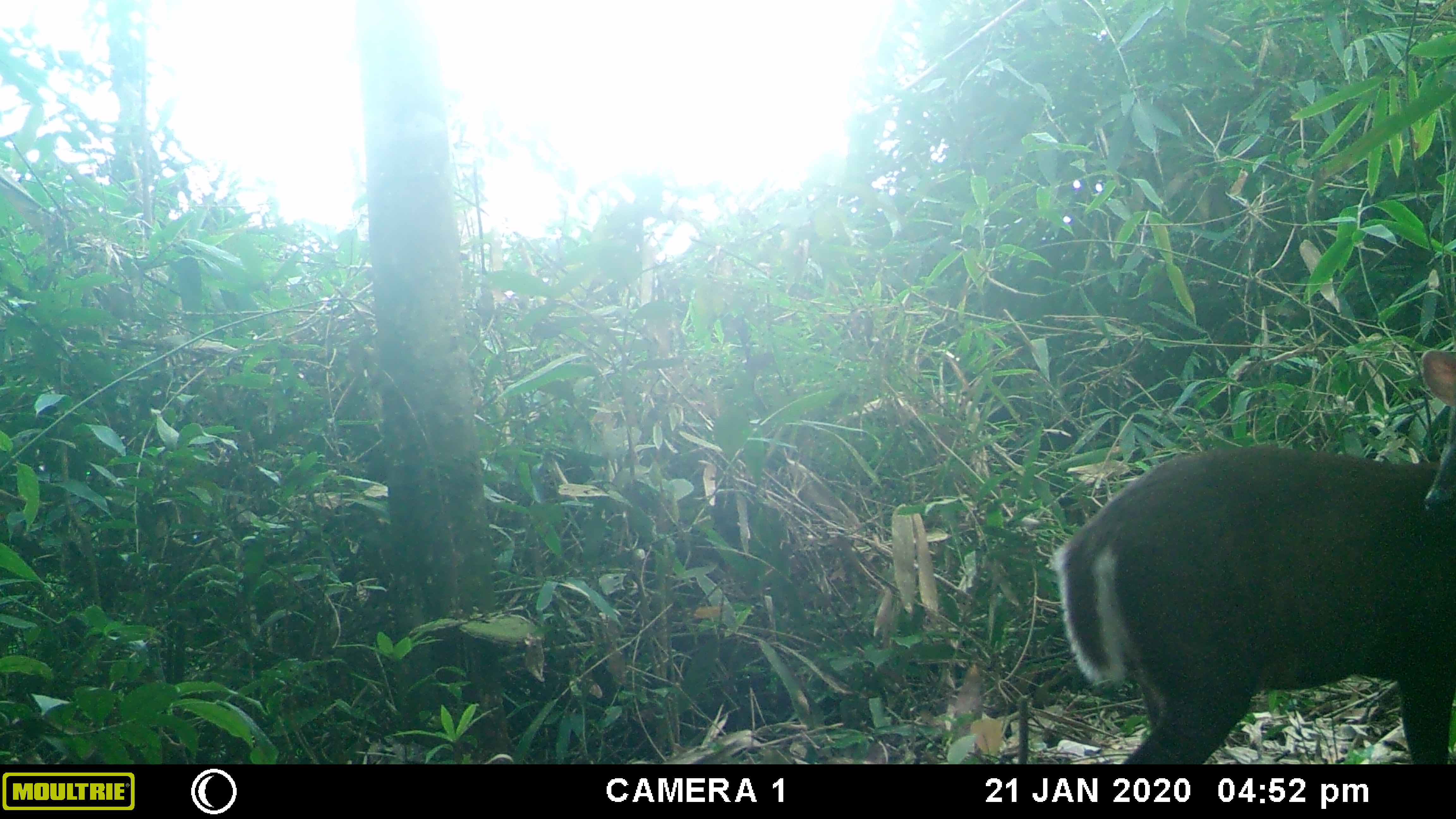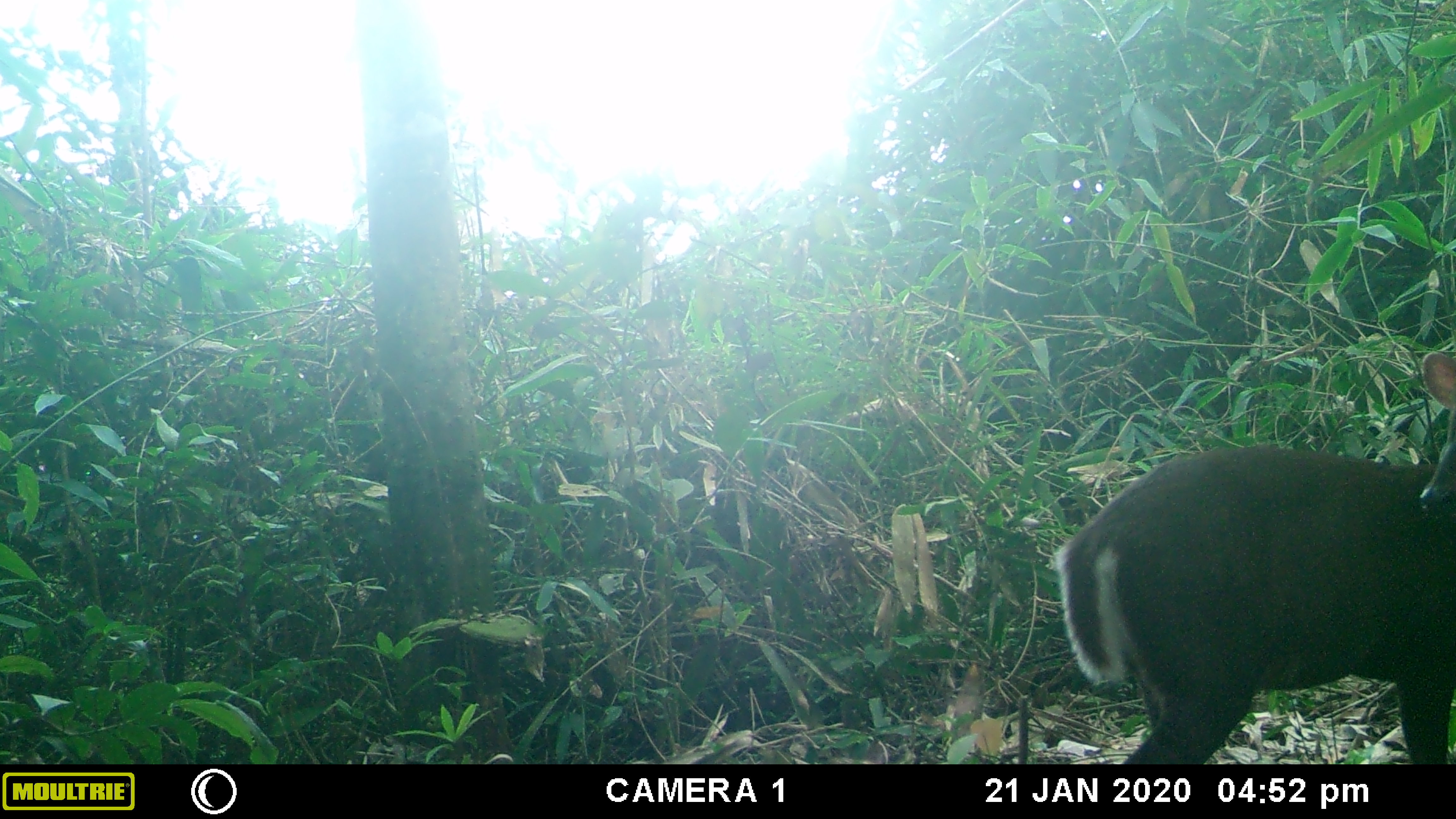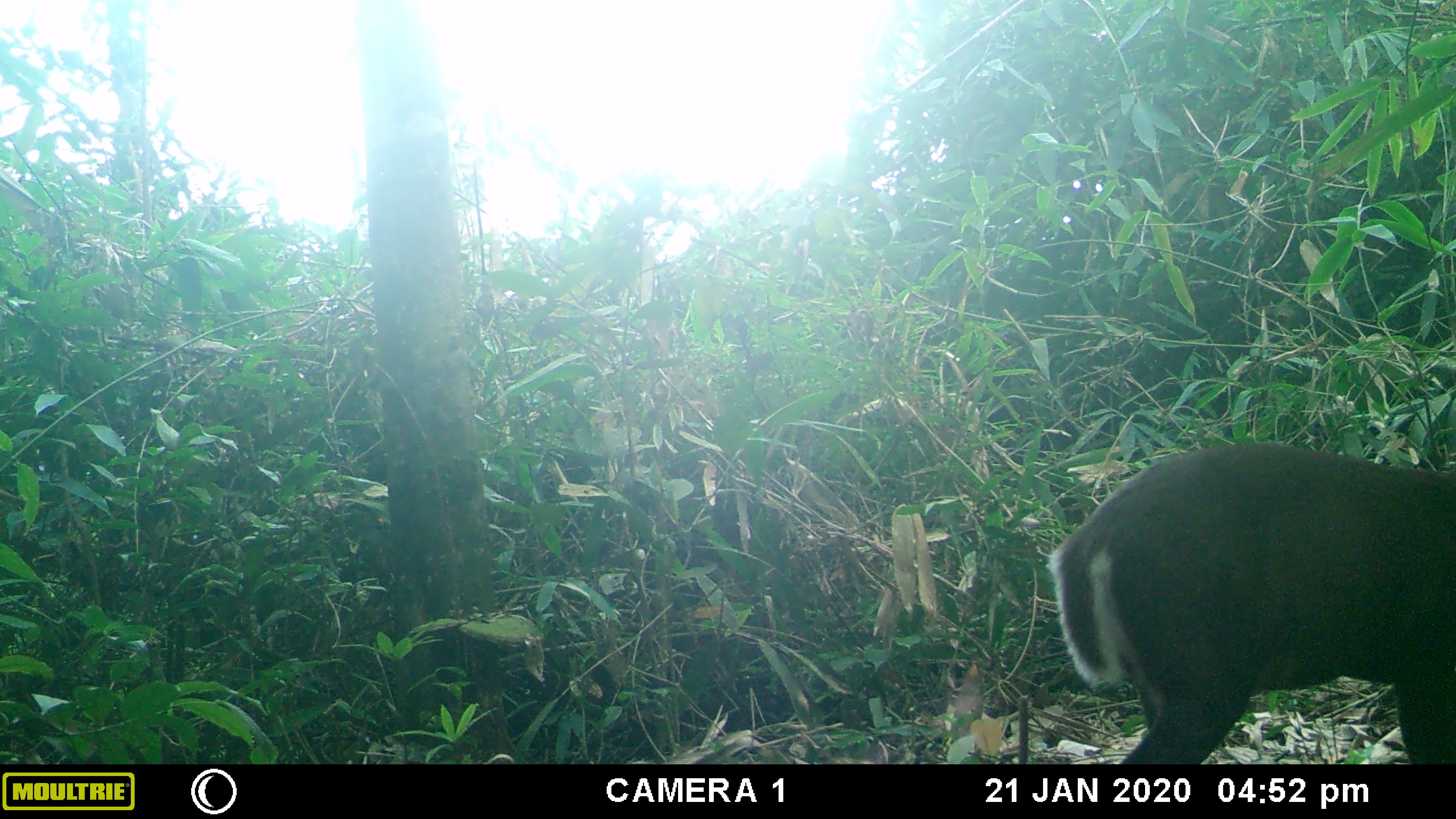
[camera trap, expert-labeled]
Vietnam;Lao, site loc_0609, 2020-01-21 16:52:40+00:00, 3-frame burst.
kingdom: Animalia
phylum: Chordata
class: Mammalia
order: Artiodactyla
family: Cervidae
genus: Muntiacus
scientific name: Muntiacus rooseveltorum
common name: roosevelt's muntjac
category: roosevelts muntjac group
Roosevelts muntjac group (roosevelt's muntjac) (Muntiacus rooseveltorum). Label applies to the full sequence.